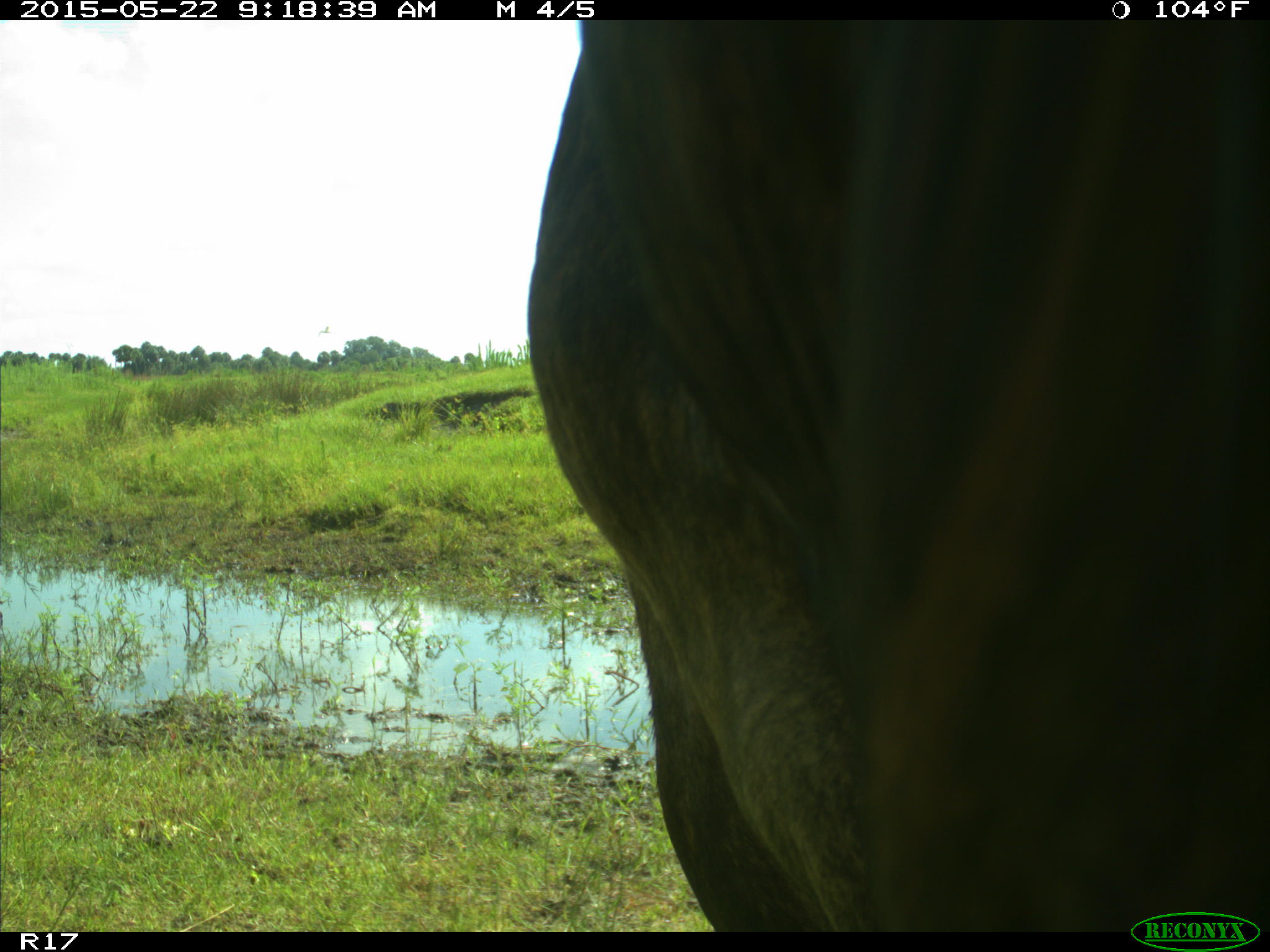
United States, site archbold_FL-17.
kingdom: Animalia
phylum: Chordata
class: Mammalia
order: Artiodactyla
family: Bovidae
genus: Bos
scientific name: Bos taurus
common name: domestic cow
Bos taurus (domestic cow).